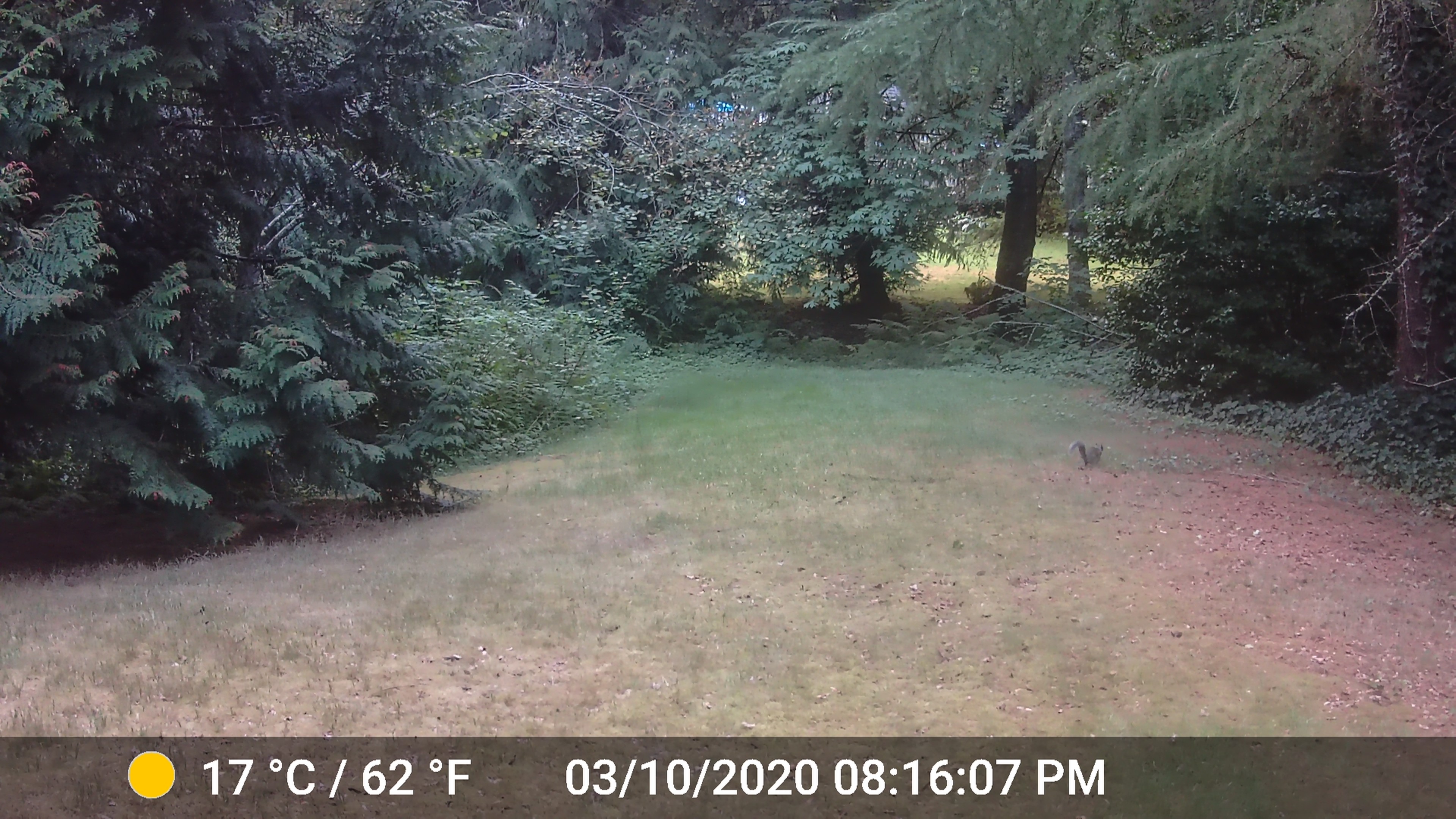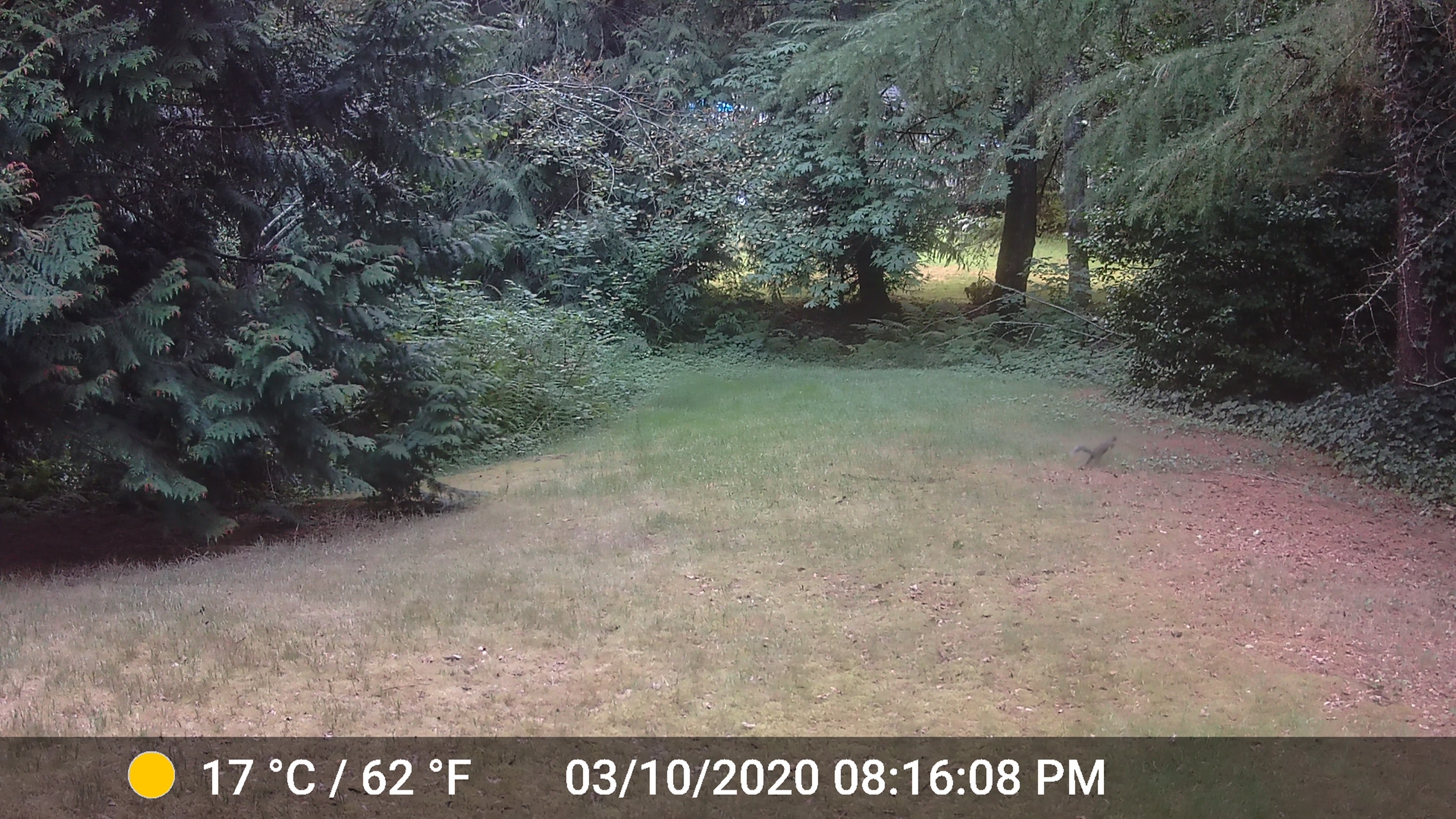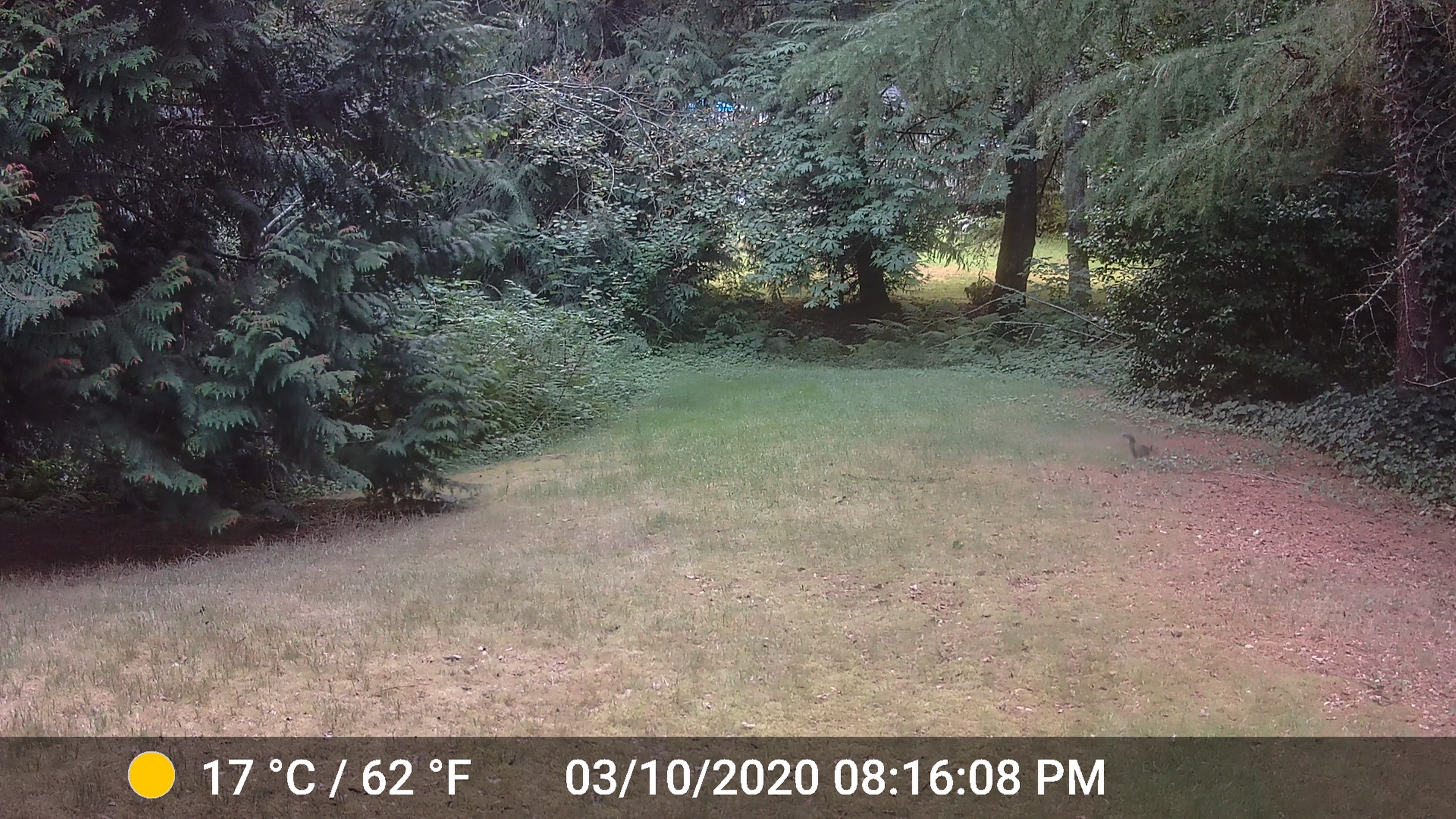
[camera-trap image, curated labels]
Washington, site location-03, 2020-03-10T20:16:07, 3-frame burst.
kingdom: Animalia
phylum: Chordata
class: Mammalia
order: Rodentia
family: Sciuridae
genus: Sciurus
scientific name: Sciurus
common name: squirrel